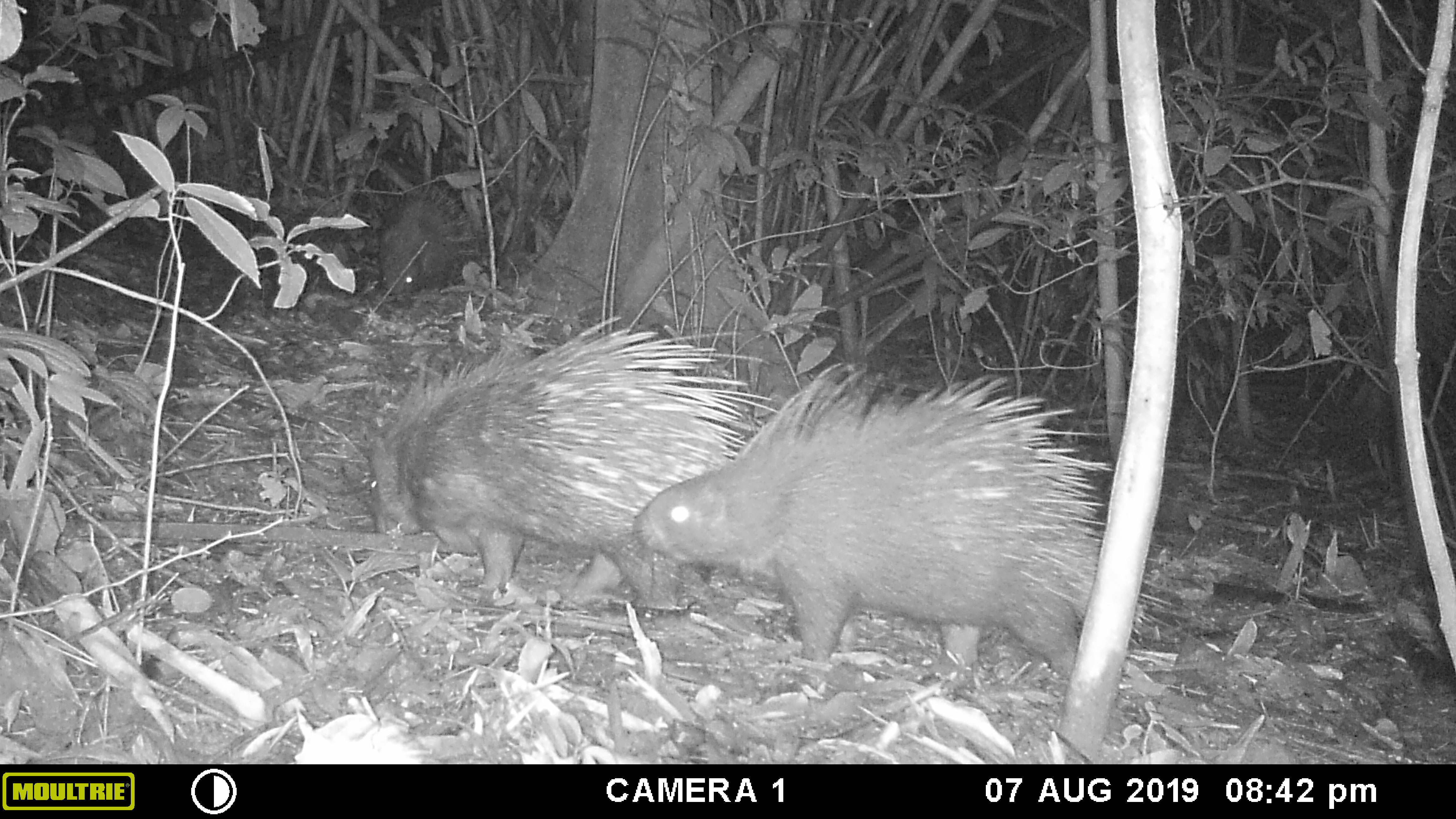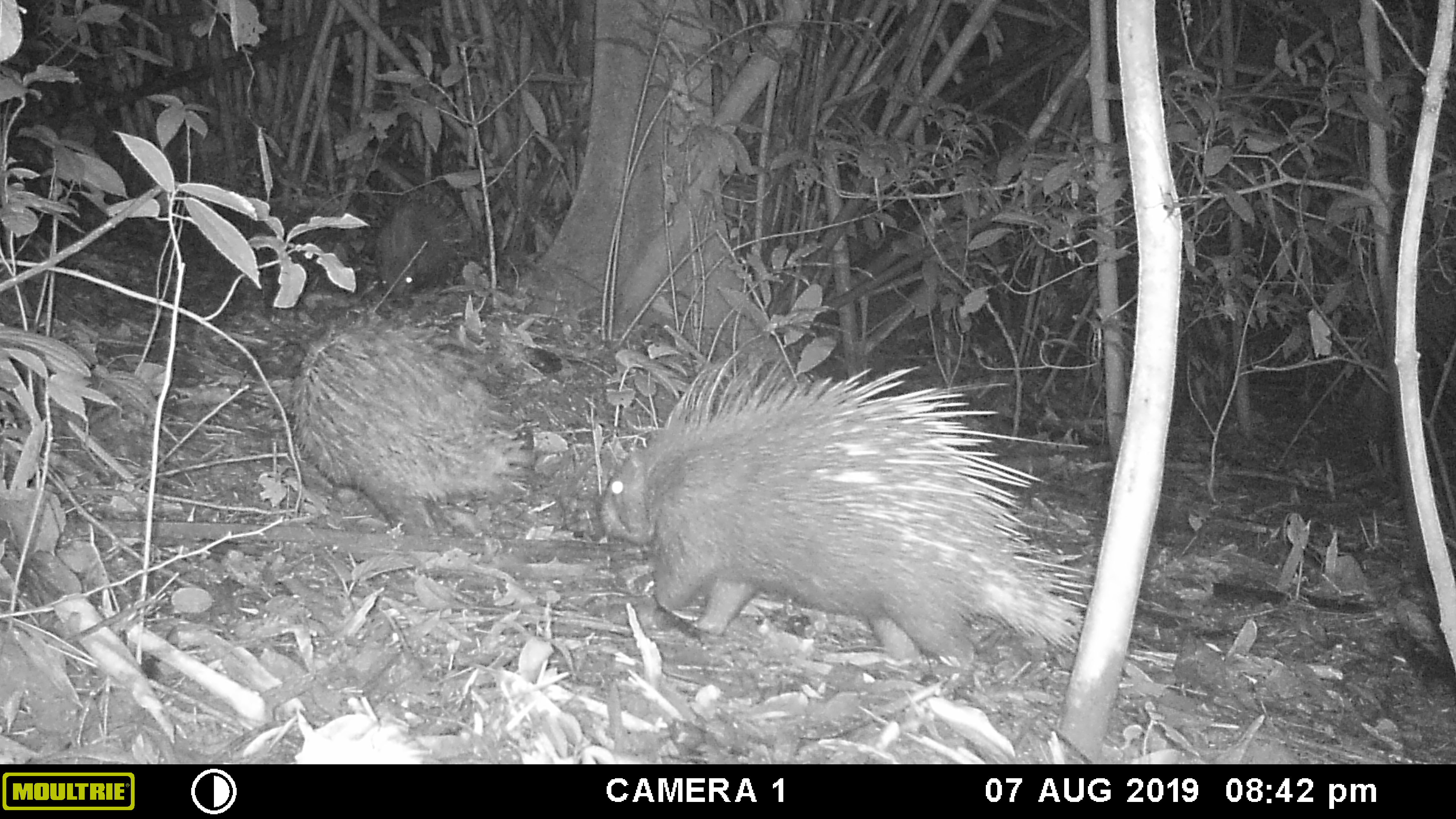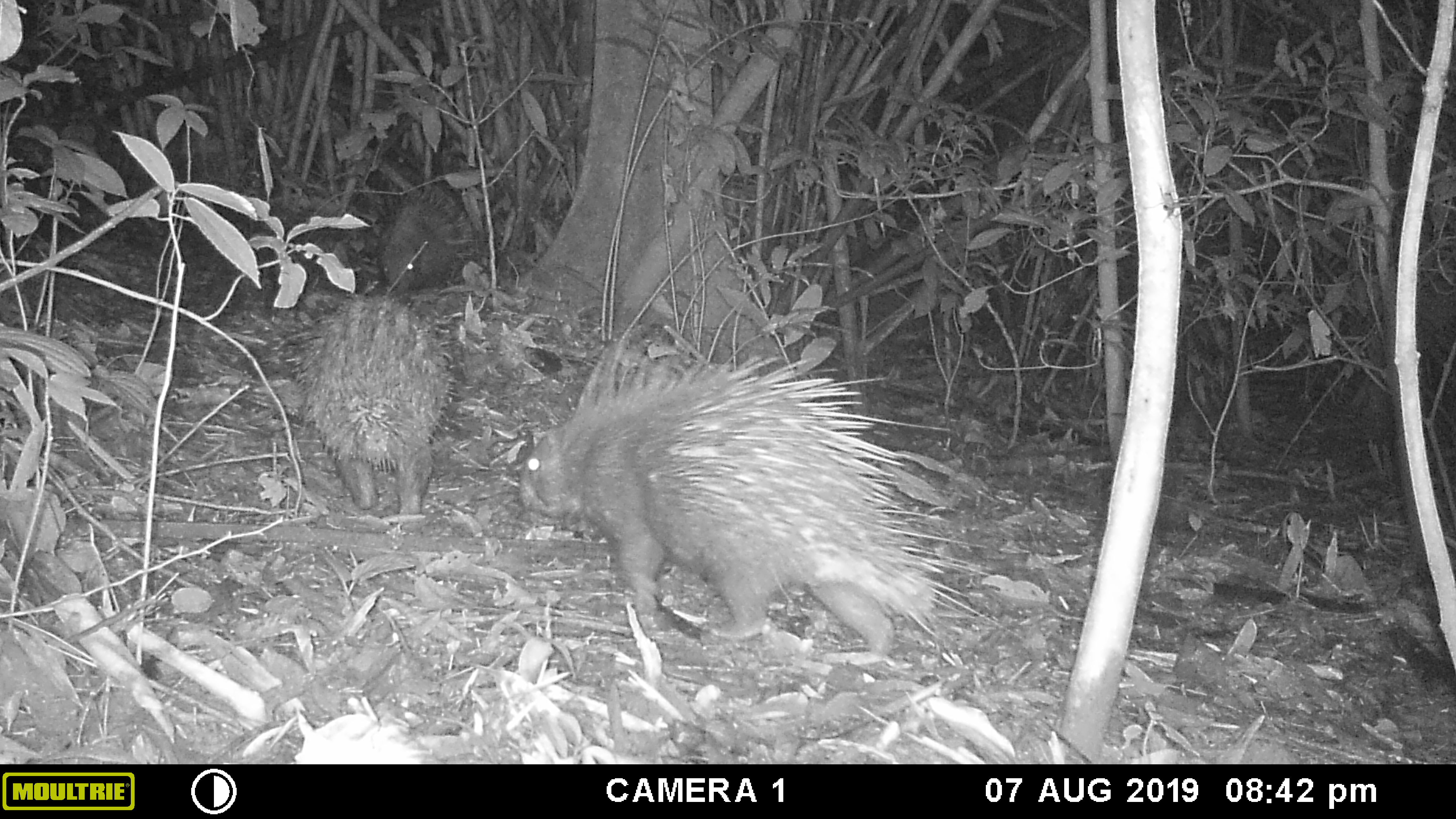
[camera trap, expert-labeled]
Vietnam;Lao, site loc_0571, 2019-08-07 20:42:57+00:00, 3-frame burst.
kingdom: Animalia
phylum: Chordata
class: Mammalia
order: Rodentia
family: Hystricidae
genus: Hystrix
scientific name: Hystrix brachyura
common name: malayan porcupine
Malayan porcupine (Hystrix brachyura). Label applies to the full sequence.